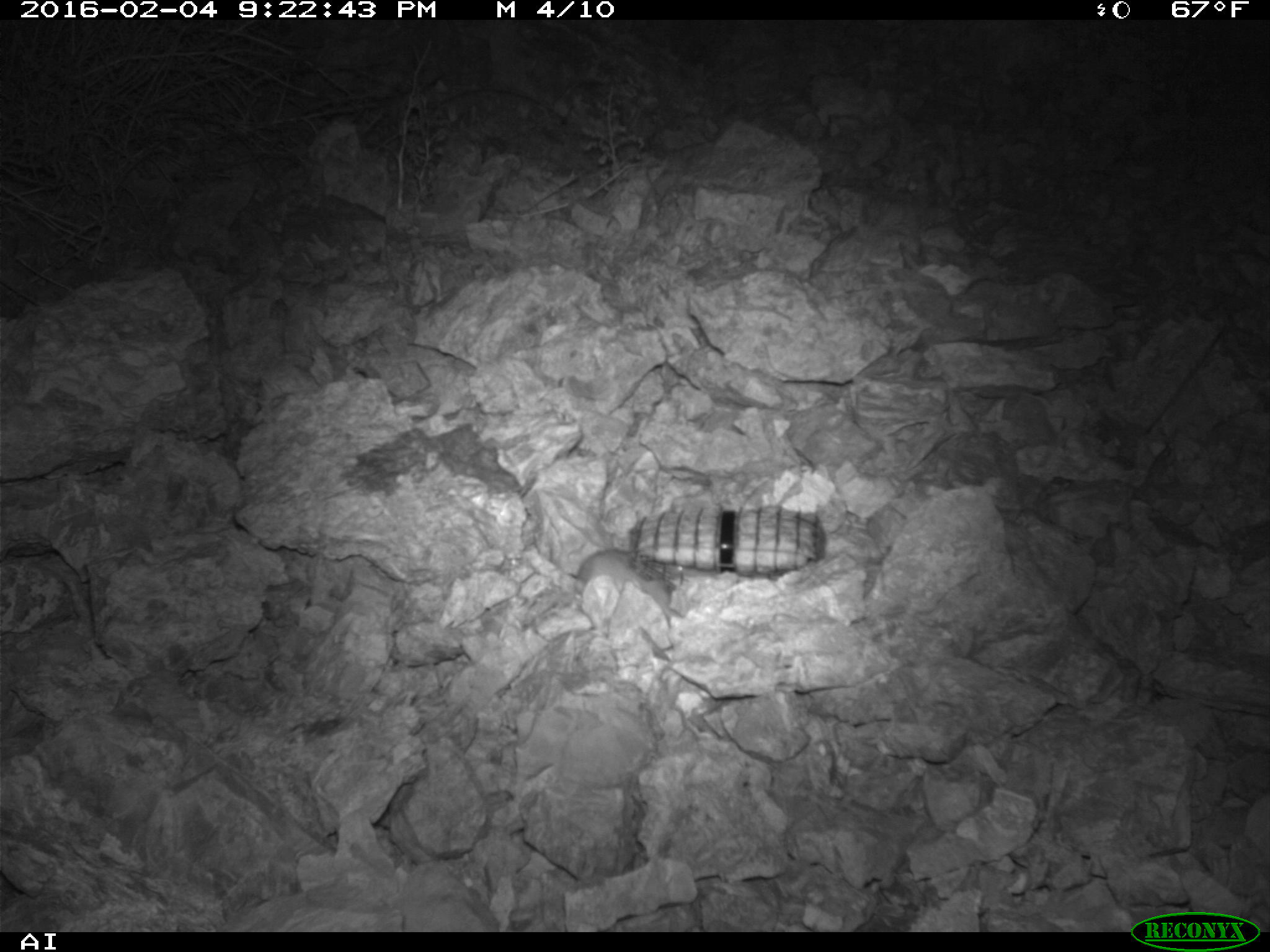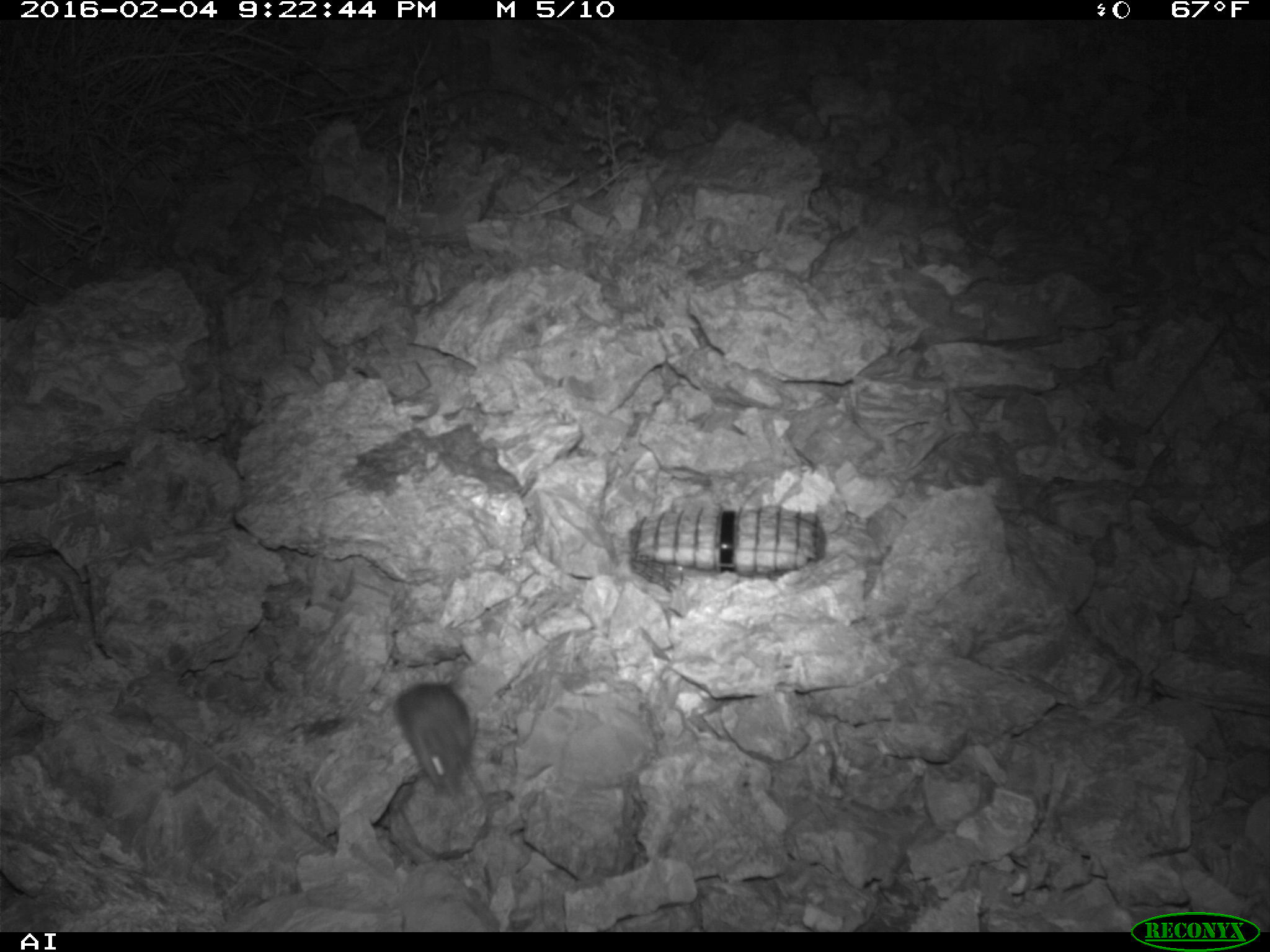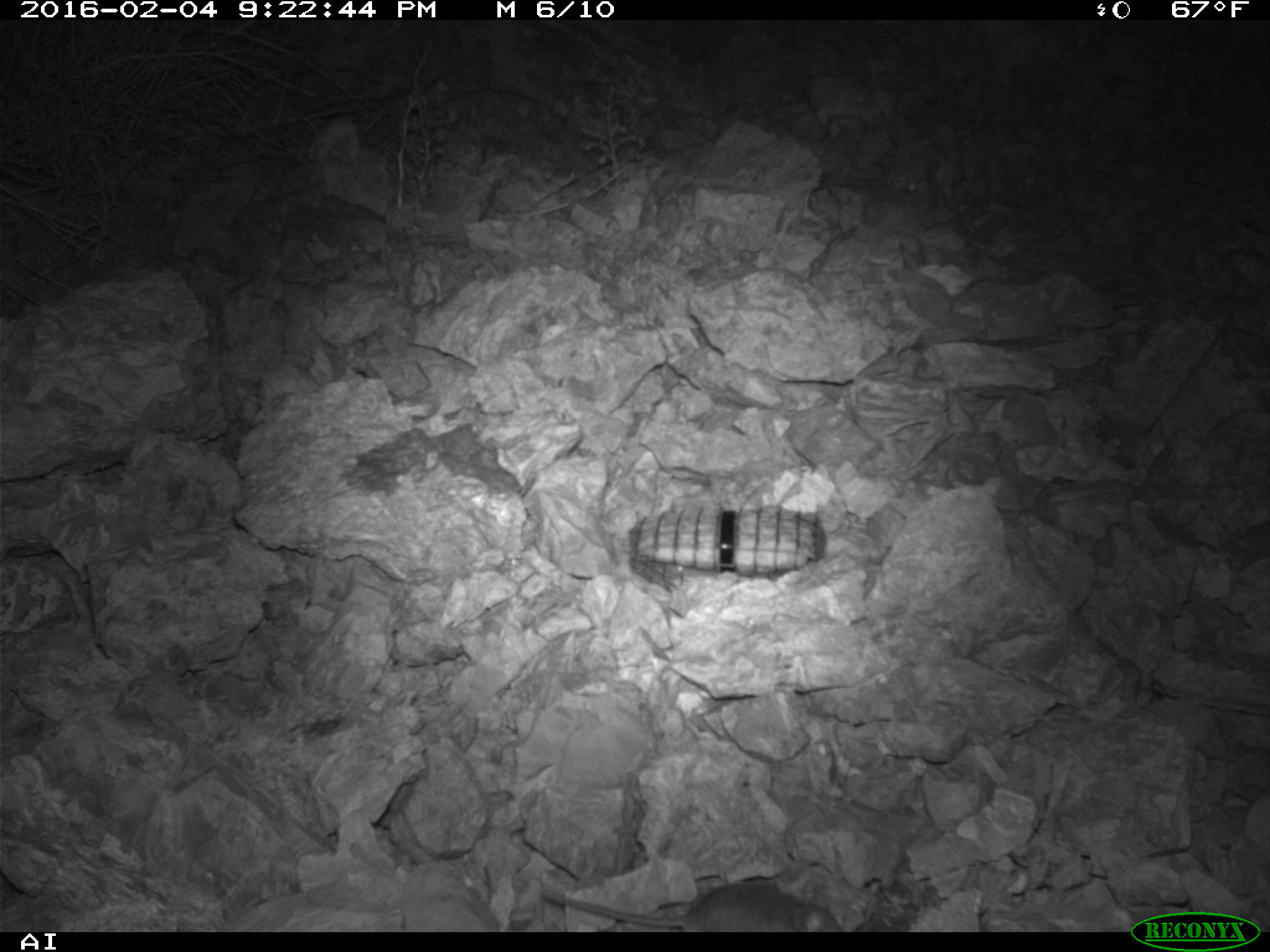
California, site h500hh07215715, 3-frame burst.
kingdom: Animalia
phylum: Chordata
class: Mammalia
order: Rodentia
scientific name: Rodentia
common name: rodent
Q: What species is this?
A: Rodent (Rodentia).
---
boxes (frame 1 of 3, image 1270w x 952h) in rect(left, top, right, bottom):
rodent: rect(575, 547, 669, 615)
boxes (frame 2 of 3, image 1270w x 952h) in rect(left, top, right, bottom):
rodent: rect(393, 684, 494, 839)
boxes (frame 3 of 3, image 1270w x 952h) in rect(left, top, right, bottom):
rodent: rect(540, 878, 843, 932)